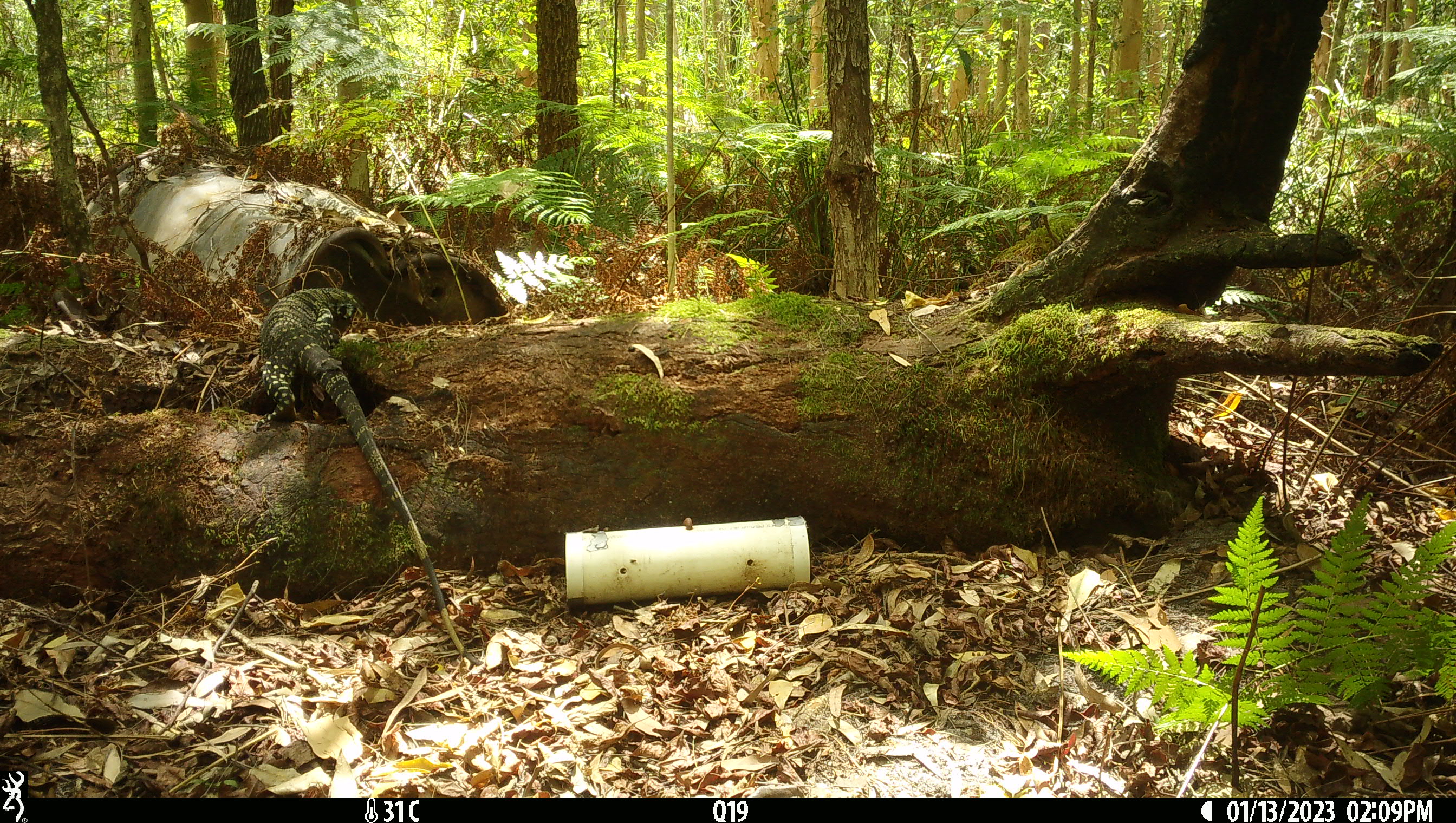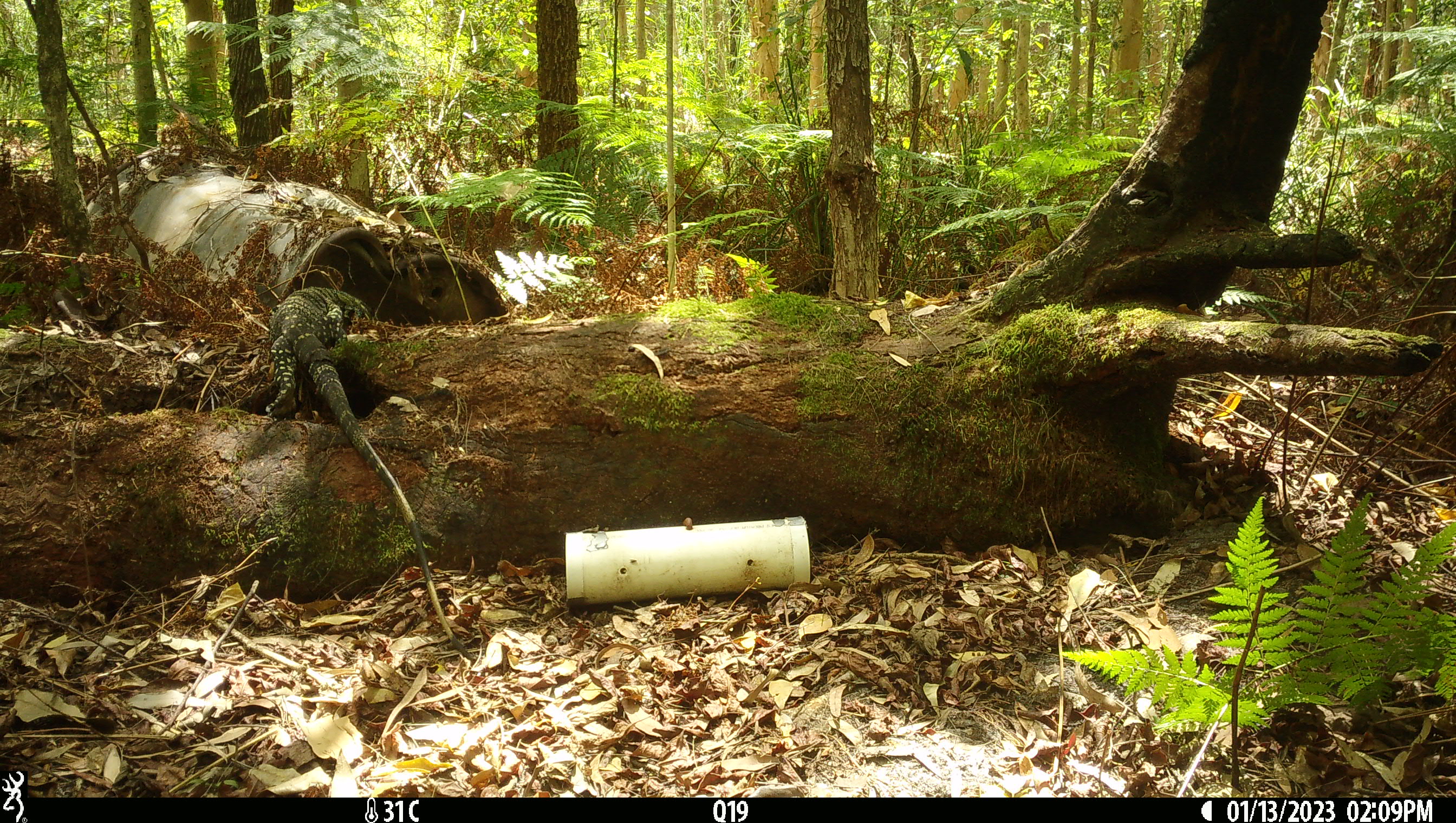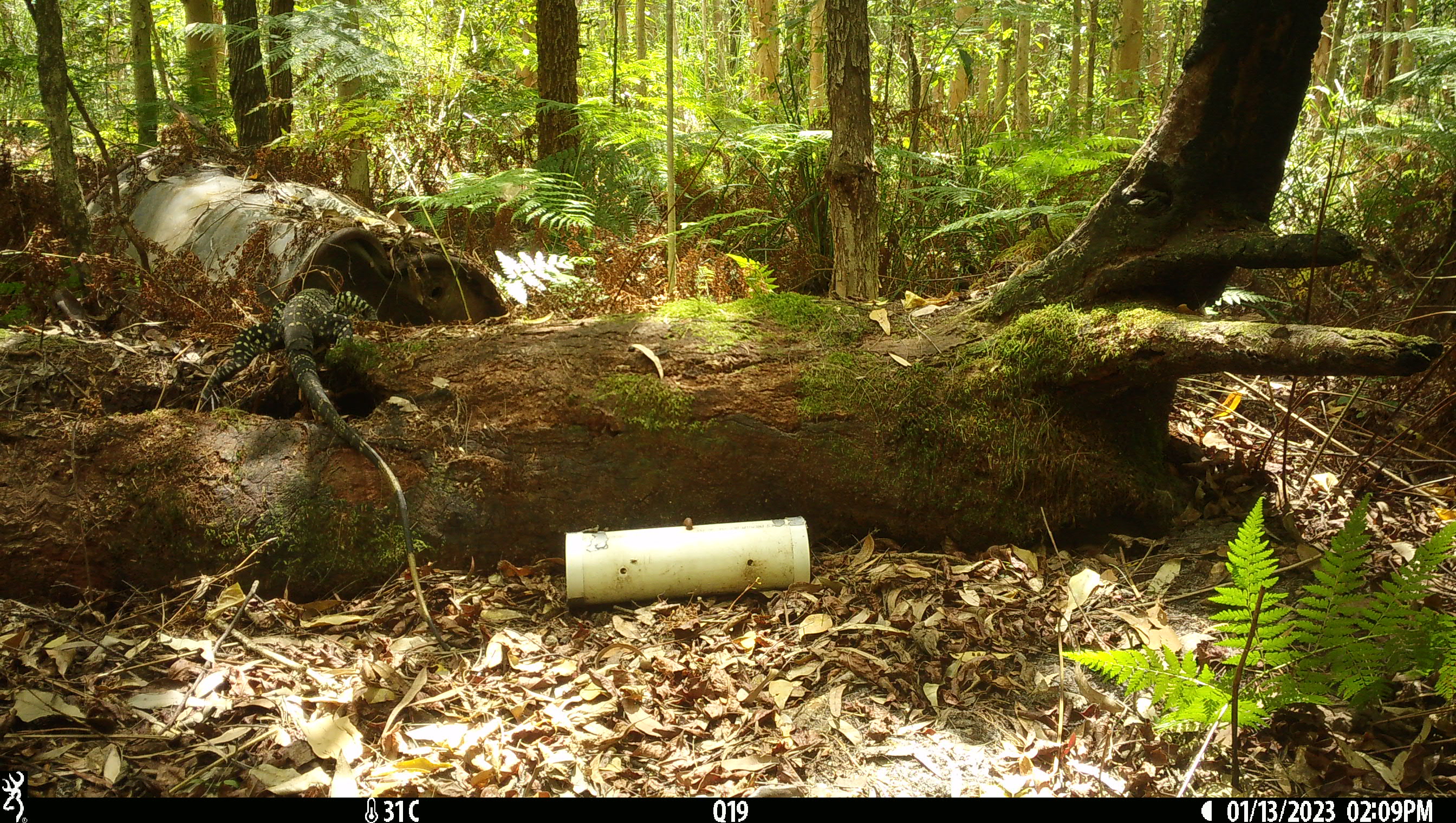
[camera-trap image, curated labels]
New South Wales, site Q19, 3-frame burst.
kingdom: Animalia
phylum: Chordata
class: Reptilia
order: Squamata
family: Varanidae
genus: Varanus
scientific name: Varanus varius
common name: lace monitor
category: goanna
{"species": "goanna (lace monitor) (Varanus varius)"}